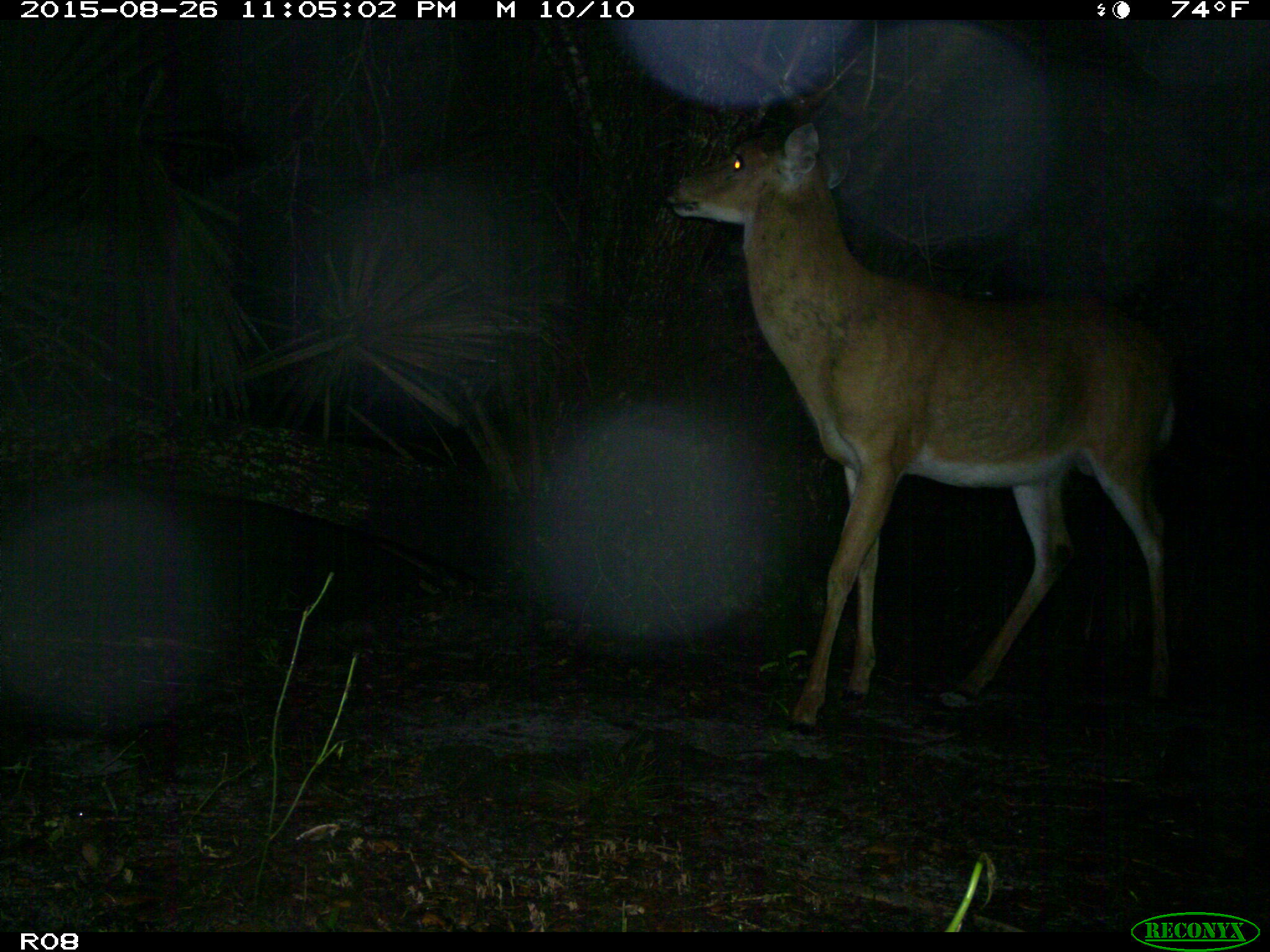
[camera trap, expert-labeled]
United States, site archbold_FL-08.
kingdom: Animalia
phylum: Chordata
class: Mammalia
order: Artiodactyla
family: Cervidae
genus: Odocoileus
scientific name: Odocoileus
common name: deer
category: unidentified deer